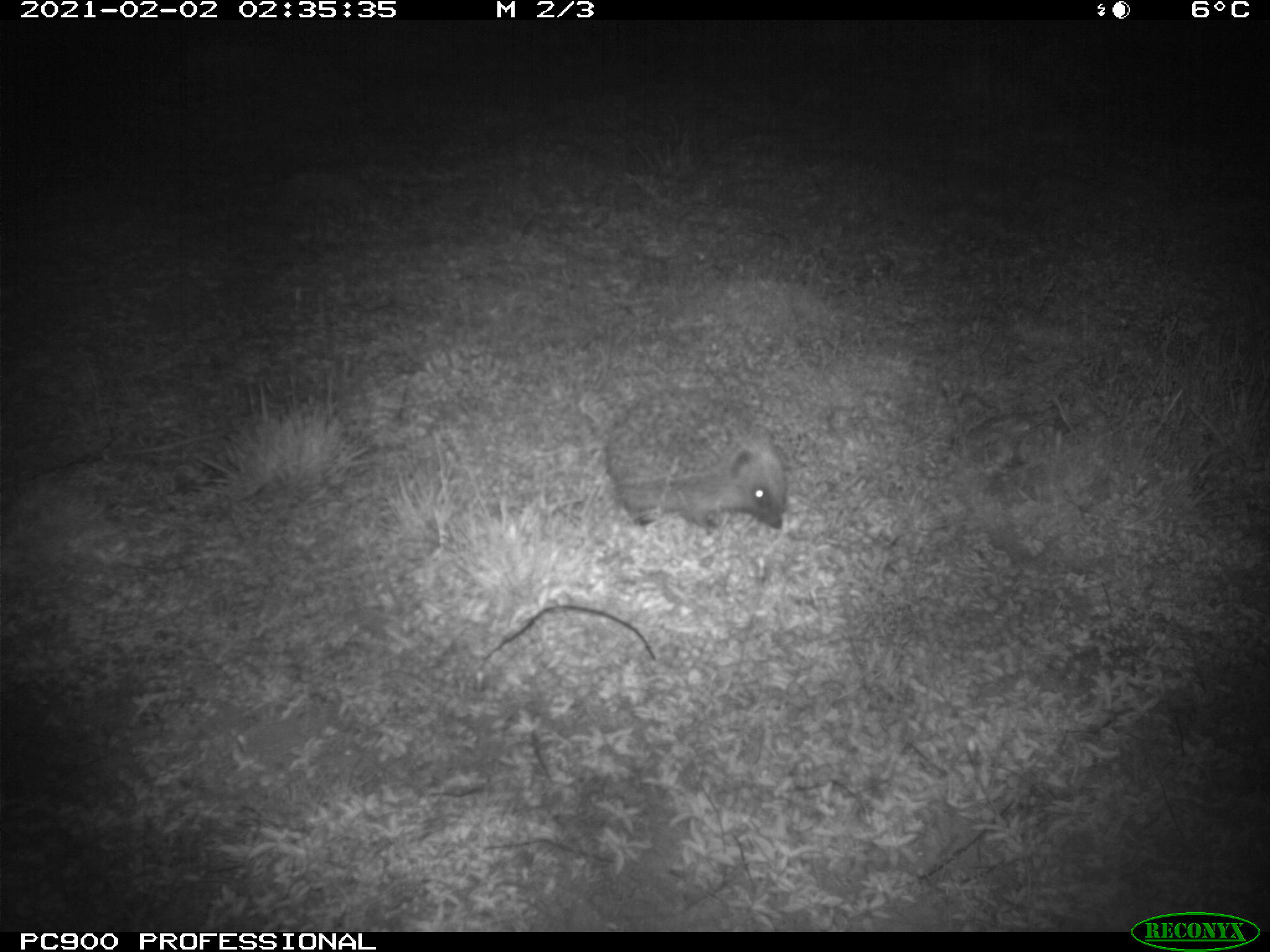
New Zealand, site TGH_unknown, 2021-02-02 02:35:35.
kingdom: Animalia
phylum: Chordata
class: Mammalia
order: Eulipotyphla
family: Erinaceidae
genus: Erinaceus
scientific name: Erinaceus europaeus europaeus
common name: european hedgehog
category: hedgehog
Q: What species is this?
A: Hedgehog (european hedgehog) (Erinaceus europaeus europaeus).